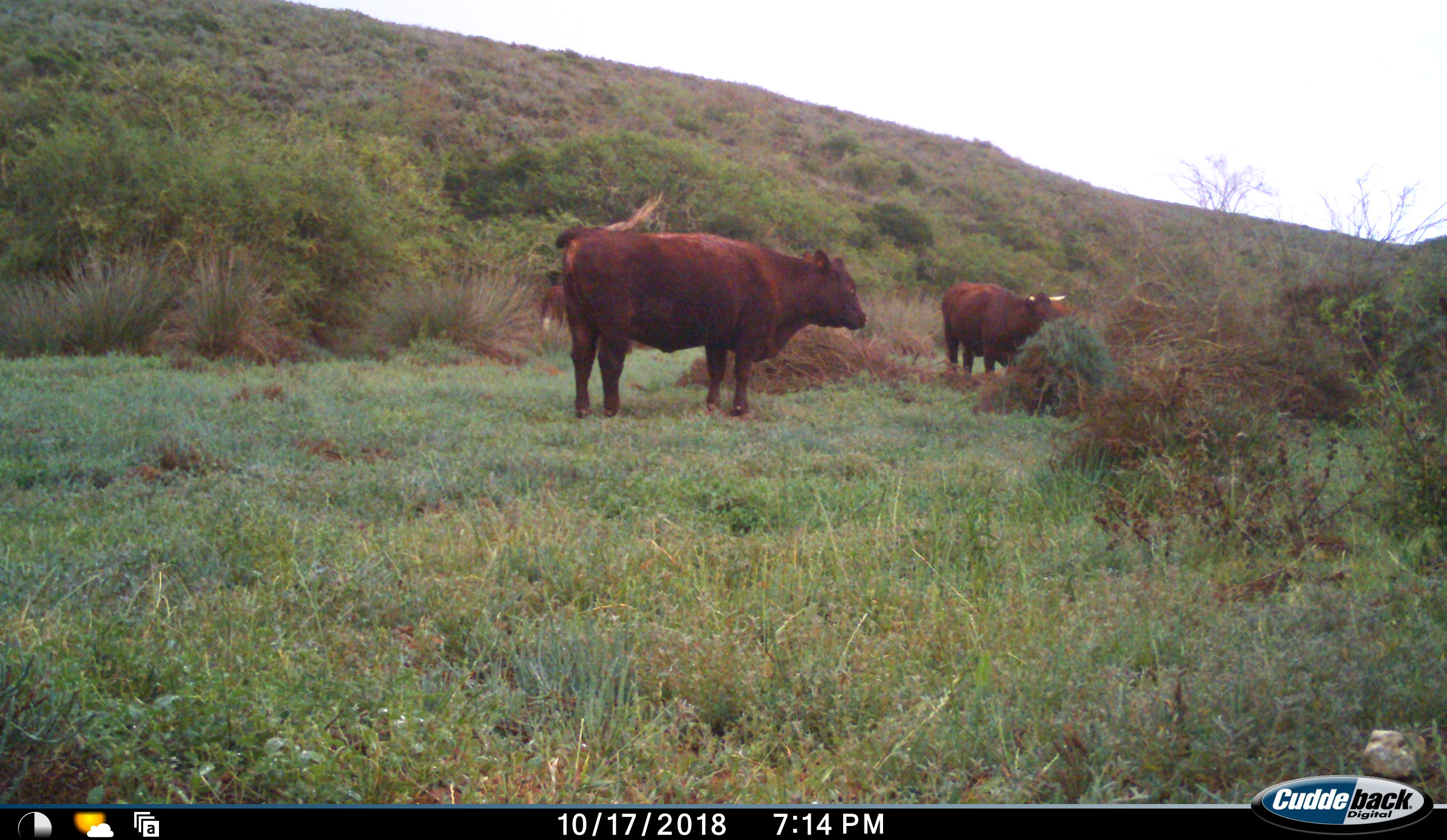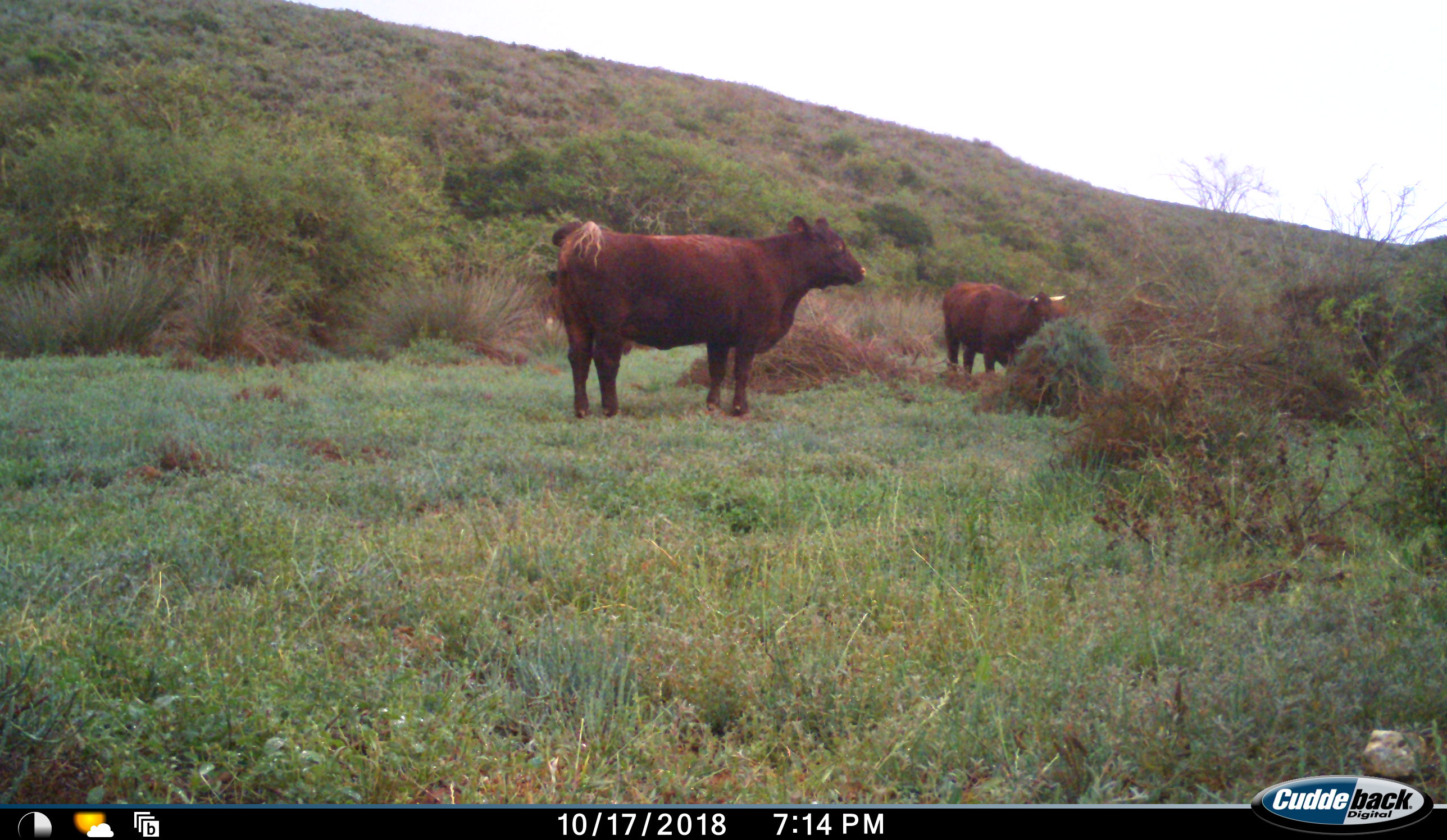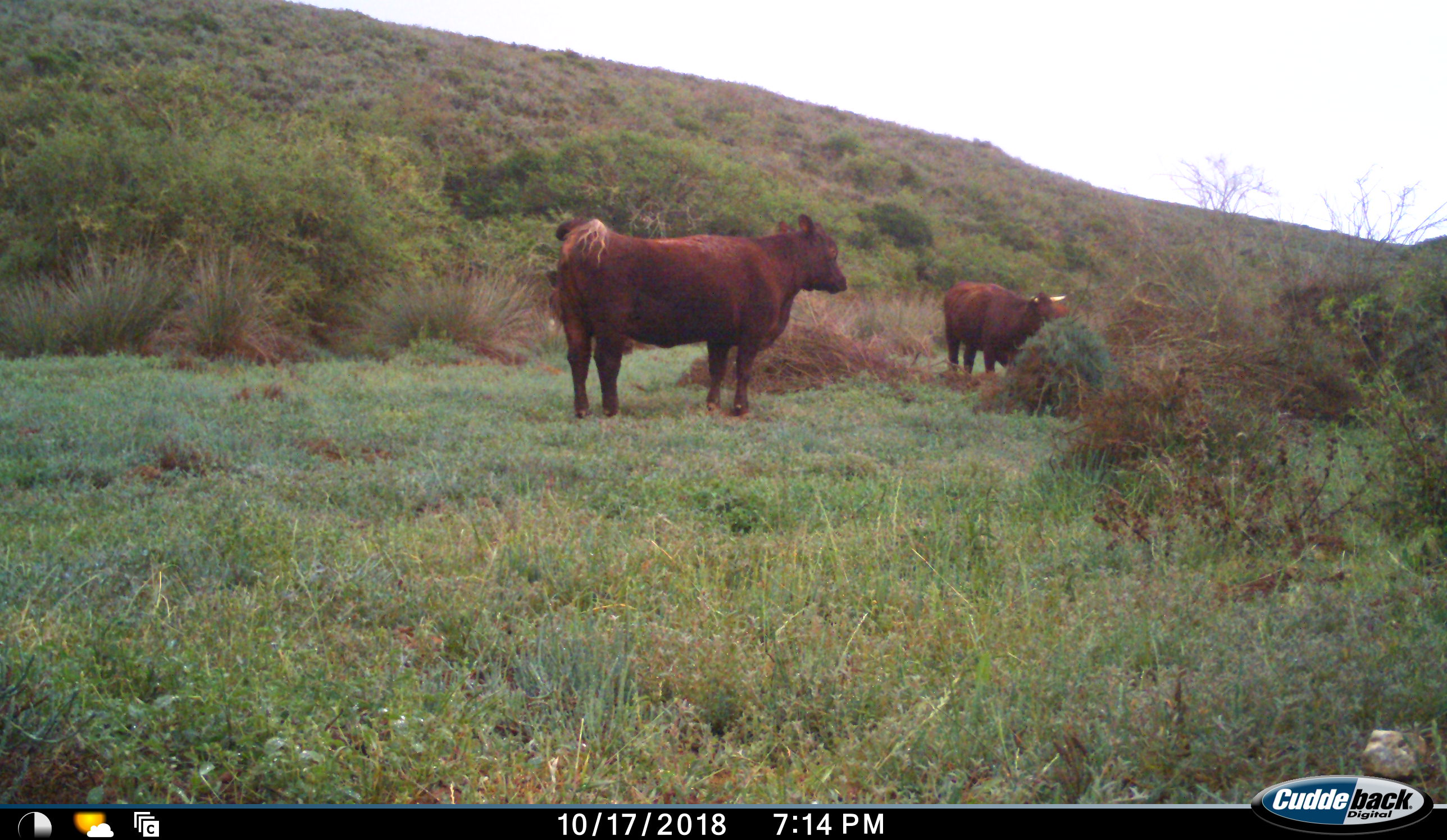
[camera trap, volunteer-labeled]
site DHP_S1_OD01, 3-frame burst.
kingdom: Animalia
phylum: Chordata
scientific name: Vertebrata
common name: domestic animal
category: domesticanimal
Domesticanimal (domestic animal) (Vertebrata), count 2. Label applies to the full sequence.